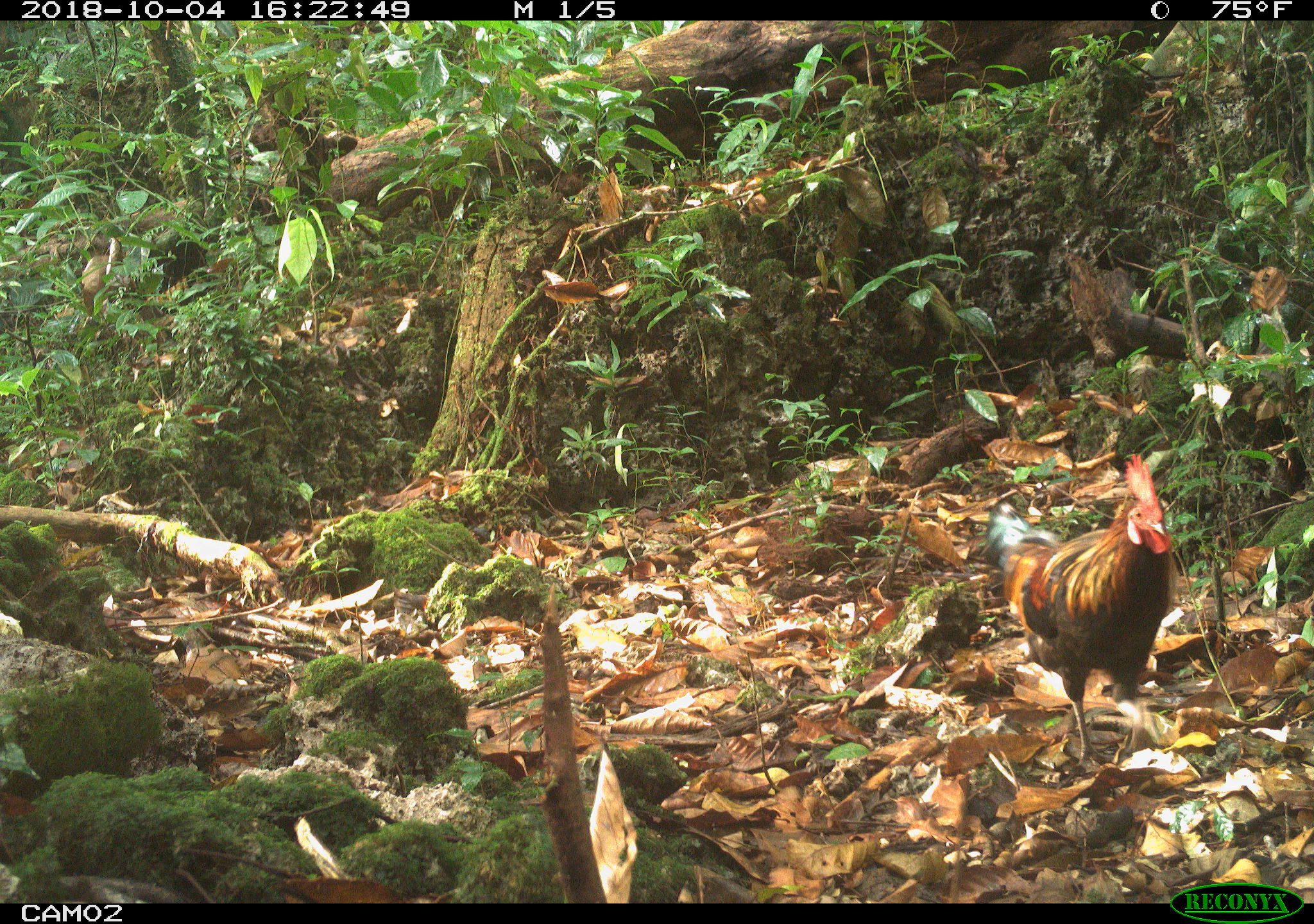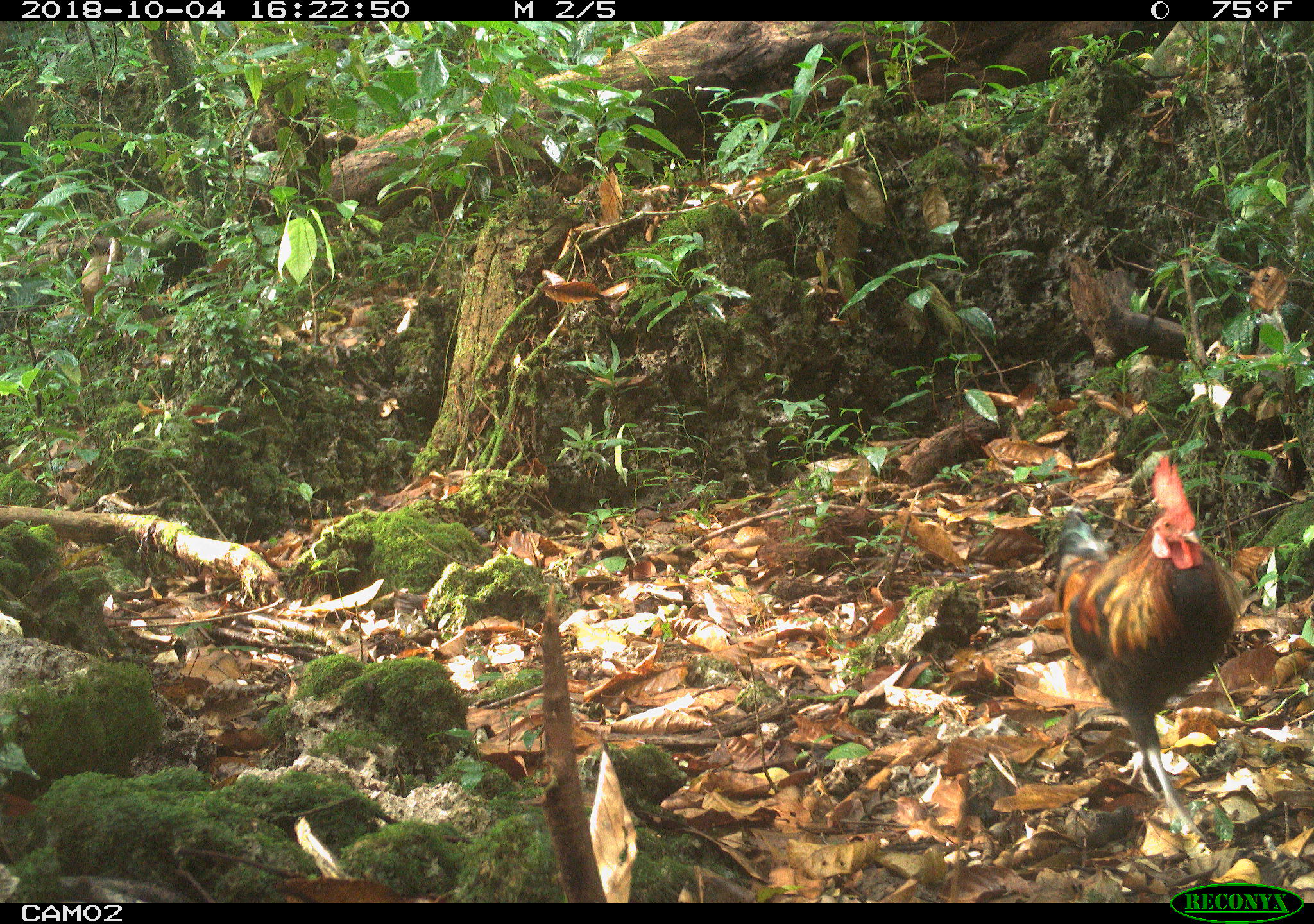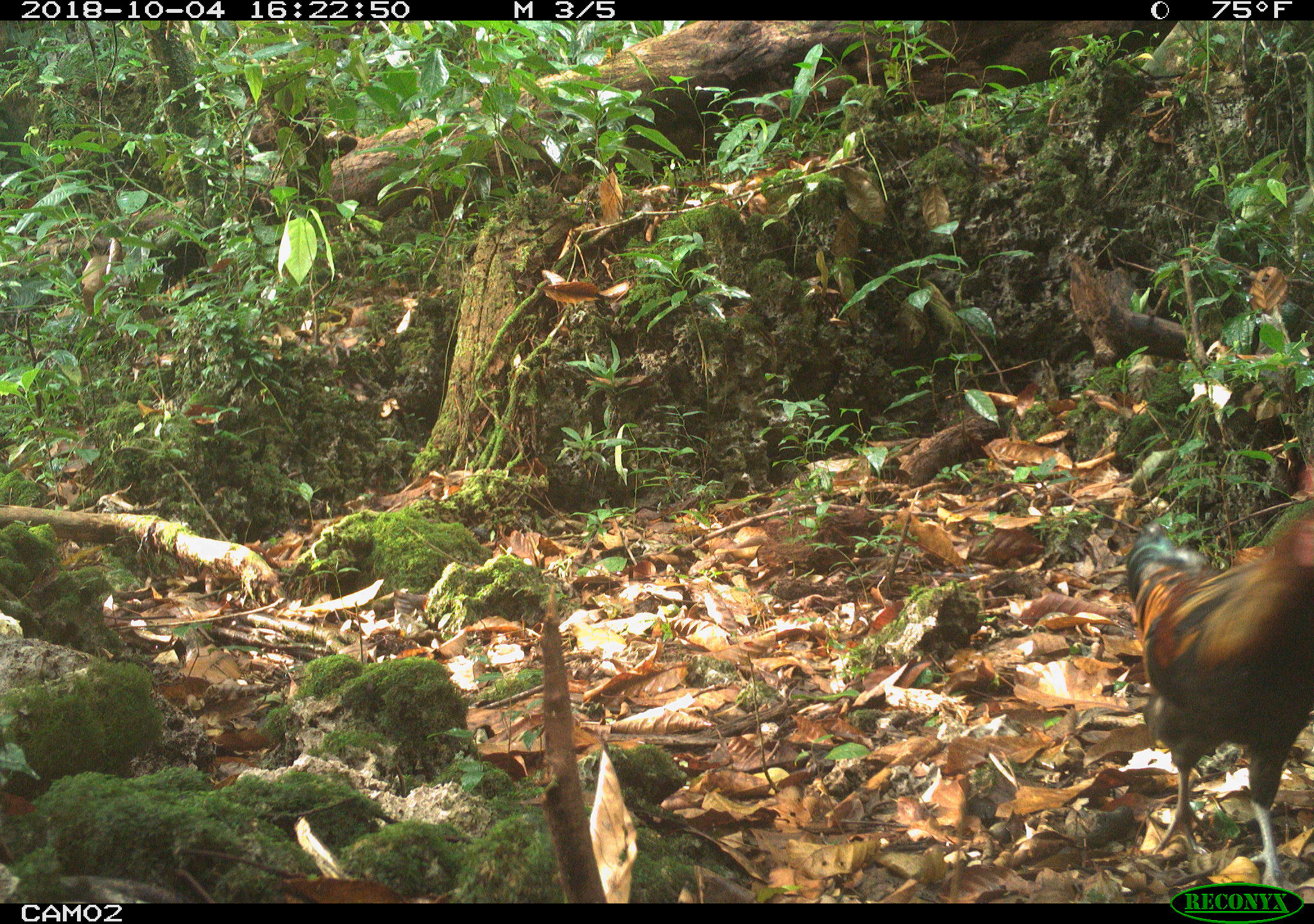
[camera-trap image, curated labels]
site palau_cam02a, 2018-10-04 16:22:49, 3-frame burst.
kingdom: Animalia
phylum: Chordata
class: Aves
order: Galliformes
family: Phasianidae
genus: Gallus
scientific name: Gallus gallus domesticus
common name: rooster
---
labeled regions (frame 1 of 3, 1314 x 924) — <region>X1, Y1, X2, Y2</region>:
rooster: <region>982, 452, 1192, 768</region>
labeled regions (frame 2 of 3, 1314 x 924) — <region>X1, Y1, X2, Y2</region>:
rooster: <region>1050, 453, 1241, 843</region>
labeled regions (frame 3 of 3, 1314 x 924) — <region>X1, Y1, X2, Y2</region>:
rooster: <region>1120, 503, 1314, 893</region>